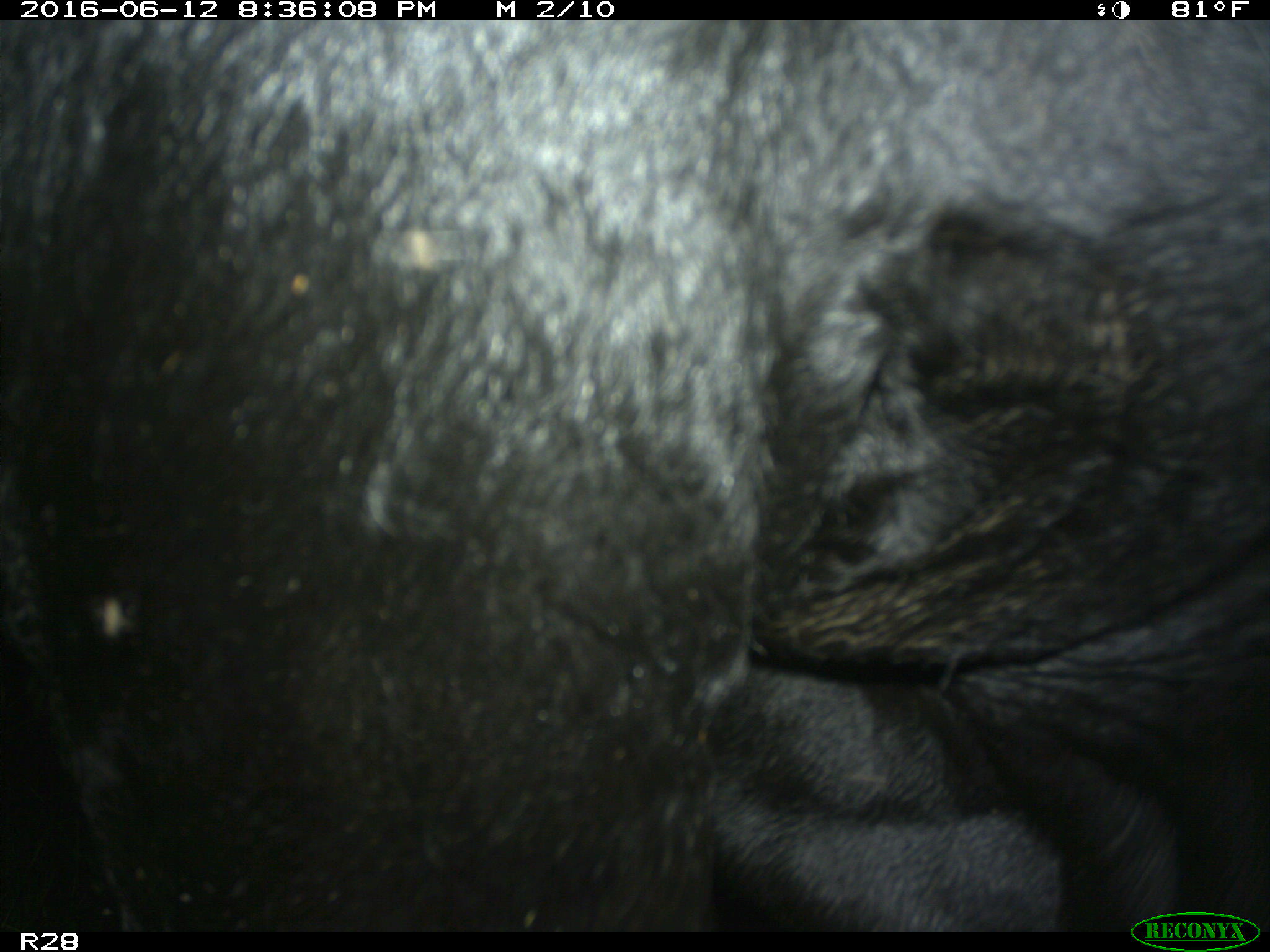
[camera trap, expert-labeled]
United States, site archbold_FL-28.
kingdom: Animalia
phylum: Chordata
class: Mammalia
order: Artiodactyla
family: Bovidae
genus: Bos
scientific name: Bos taurus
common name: domestic cow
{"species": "Bos taurus (domestic cow)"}